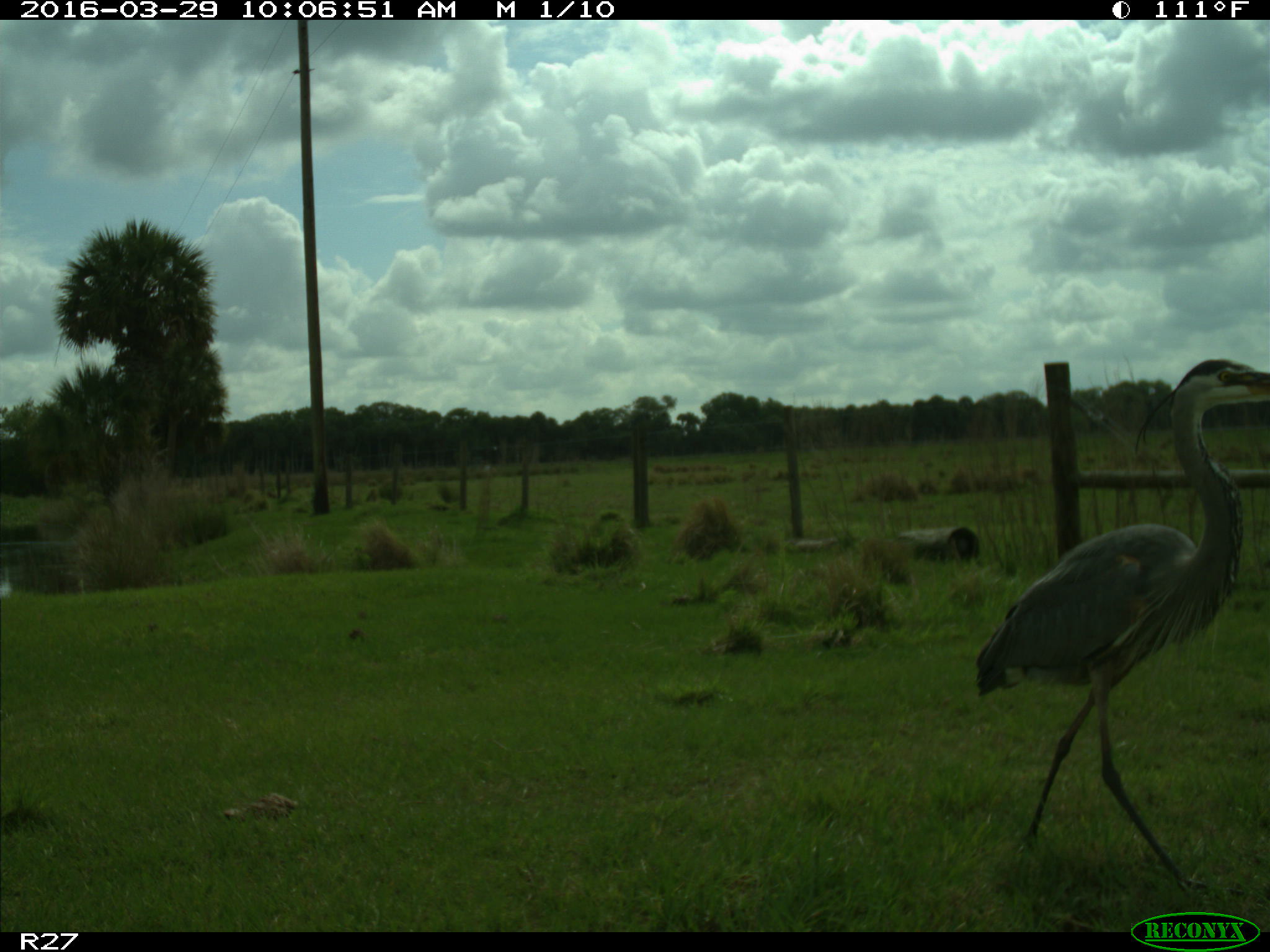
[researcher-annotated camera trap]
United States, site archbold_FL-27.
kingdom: Animalia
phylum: Chordata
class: Aves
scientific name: Aves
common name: birds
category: unidentified bird